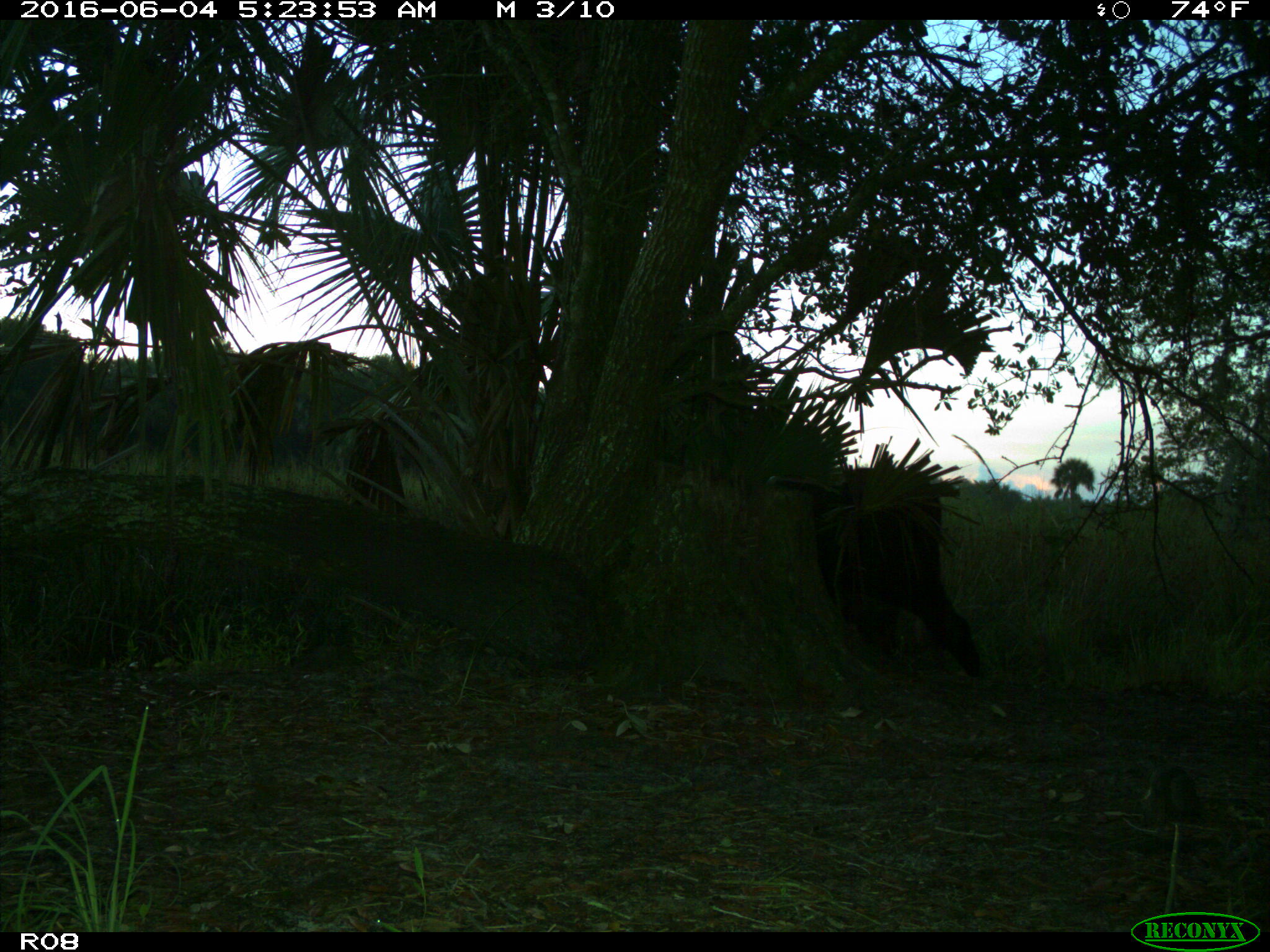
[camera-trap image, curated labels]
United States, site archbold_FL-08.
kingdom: Animalia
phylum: Chordata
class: Mammalia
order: Artiodactyla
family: Bovidae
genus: Bos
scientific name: Bos taurus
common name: domestic cow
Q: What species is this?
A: Bos taurus (domestic cow).